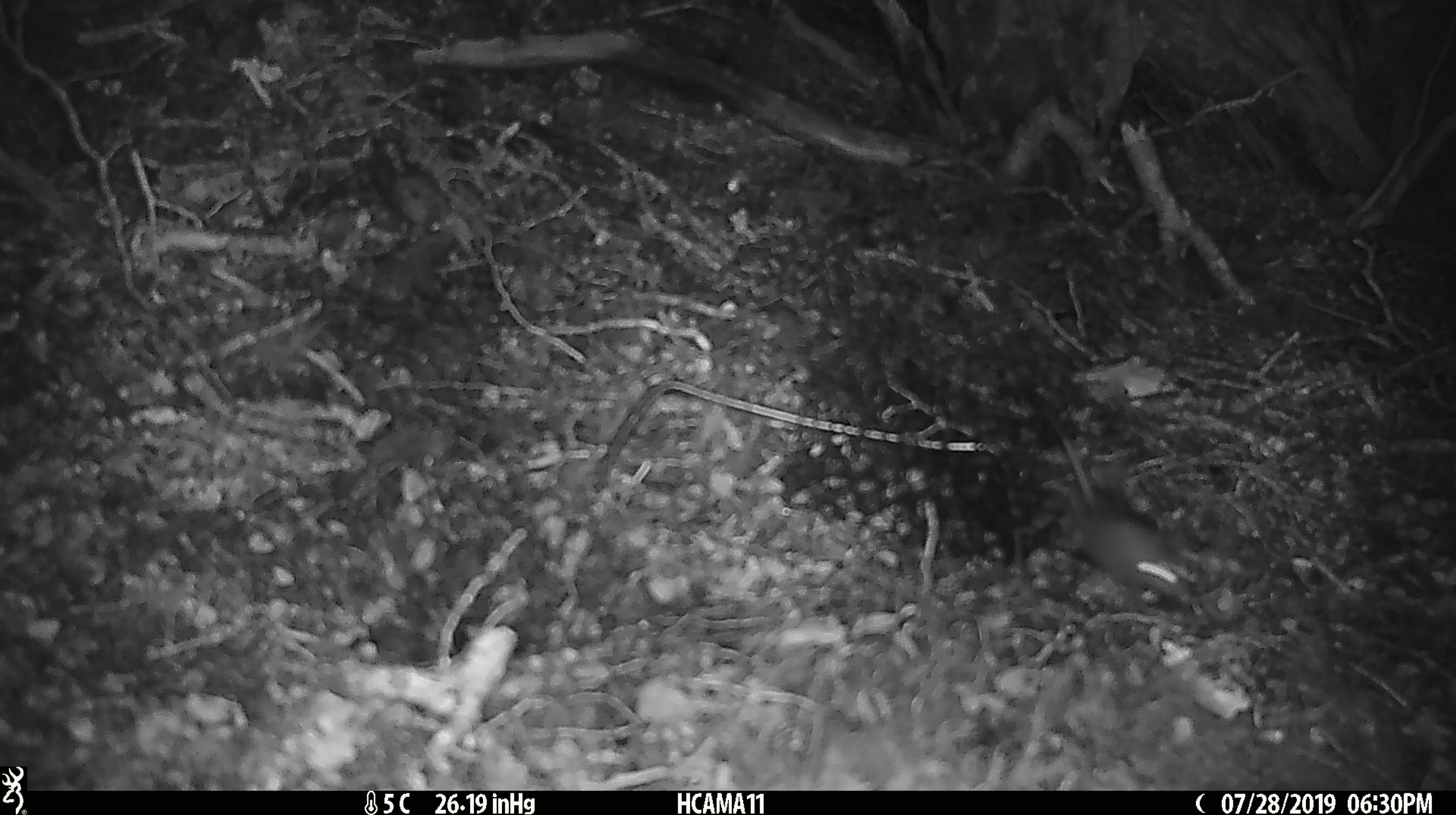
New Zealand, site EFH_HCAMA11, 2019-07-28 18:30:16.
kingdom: Animalia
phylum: Chordata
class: Mammalia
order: Rodentia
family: Muridae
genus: Mus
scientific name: Mus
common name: mouse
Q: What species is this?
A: Mouse (Mus).